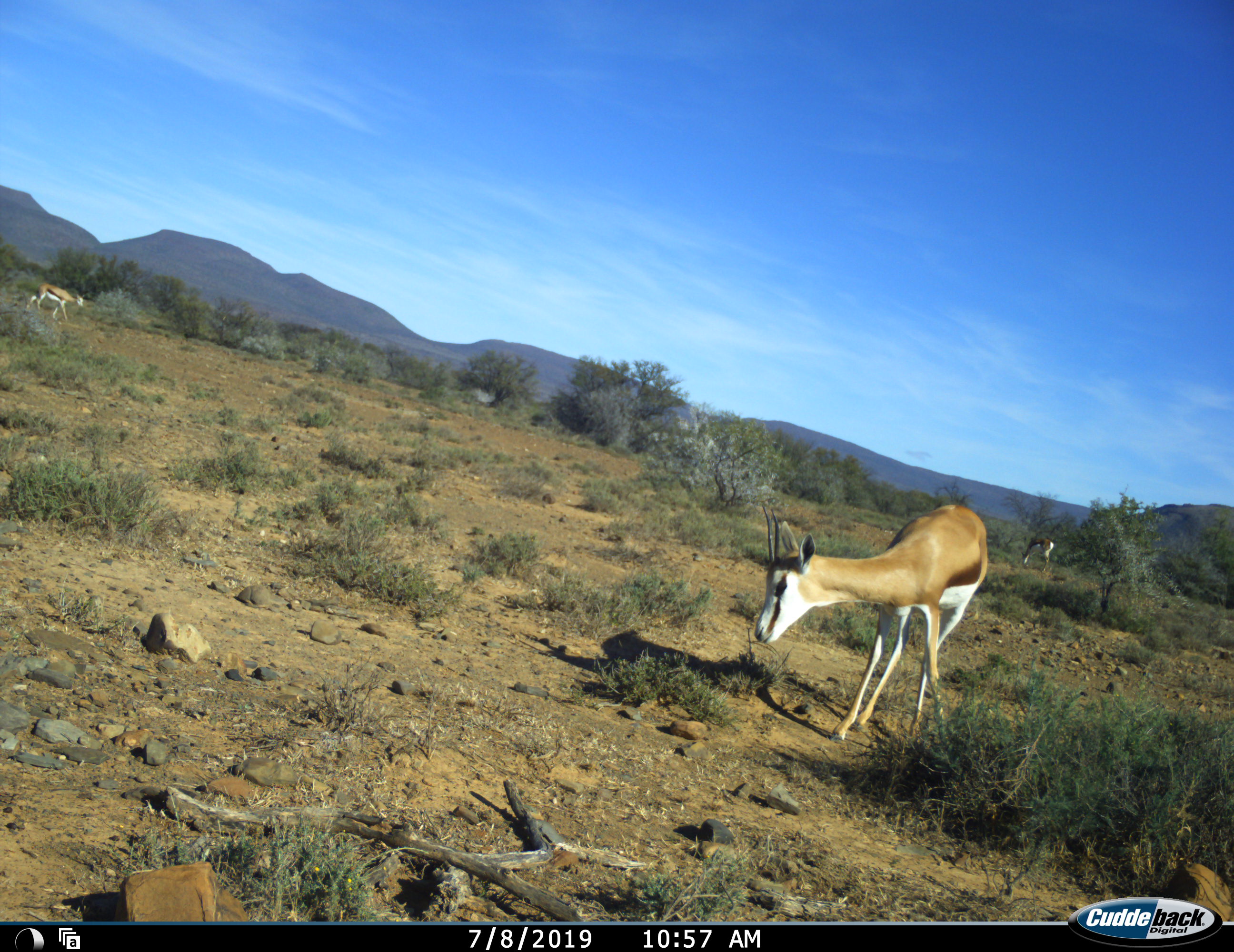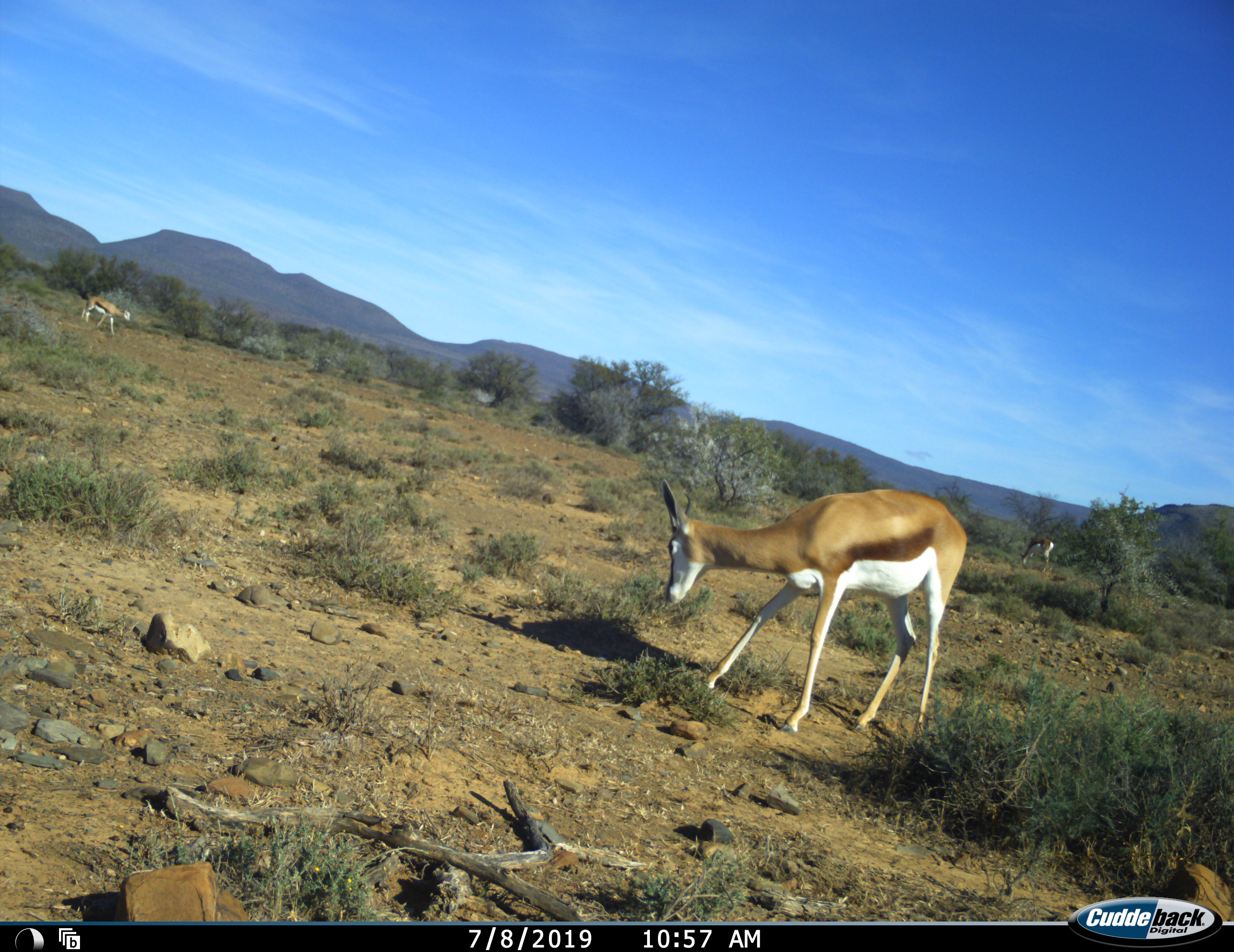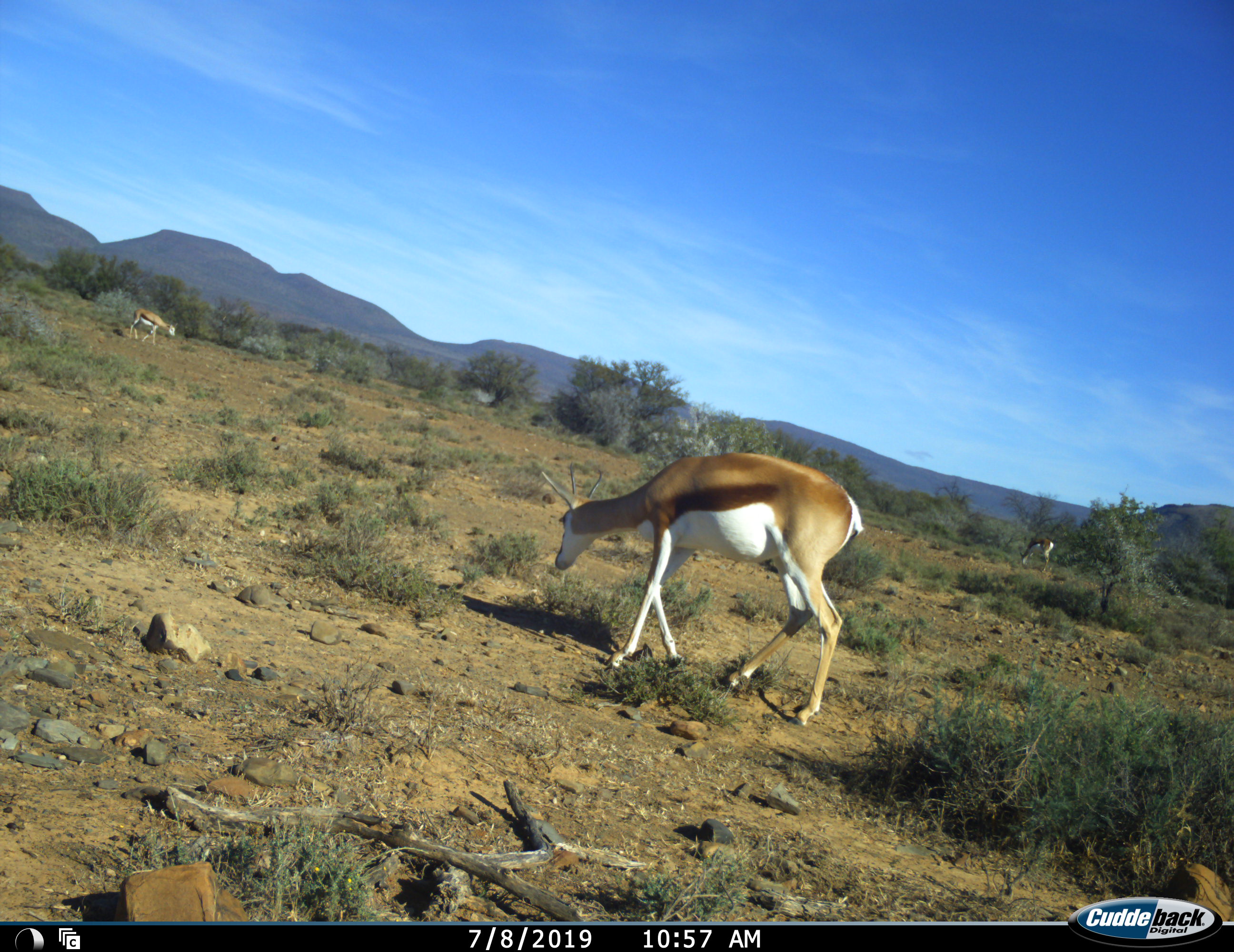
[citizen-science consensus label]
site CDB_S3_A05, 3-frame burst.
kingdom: Animalia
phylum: Chordata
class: Mammalia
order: Artiodactyla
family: Bovidae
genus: Antidorcas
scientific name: Antidorcas marsupialis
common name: springbok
Springbok (Antidorcas marsupialis), count 3. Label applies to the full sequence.